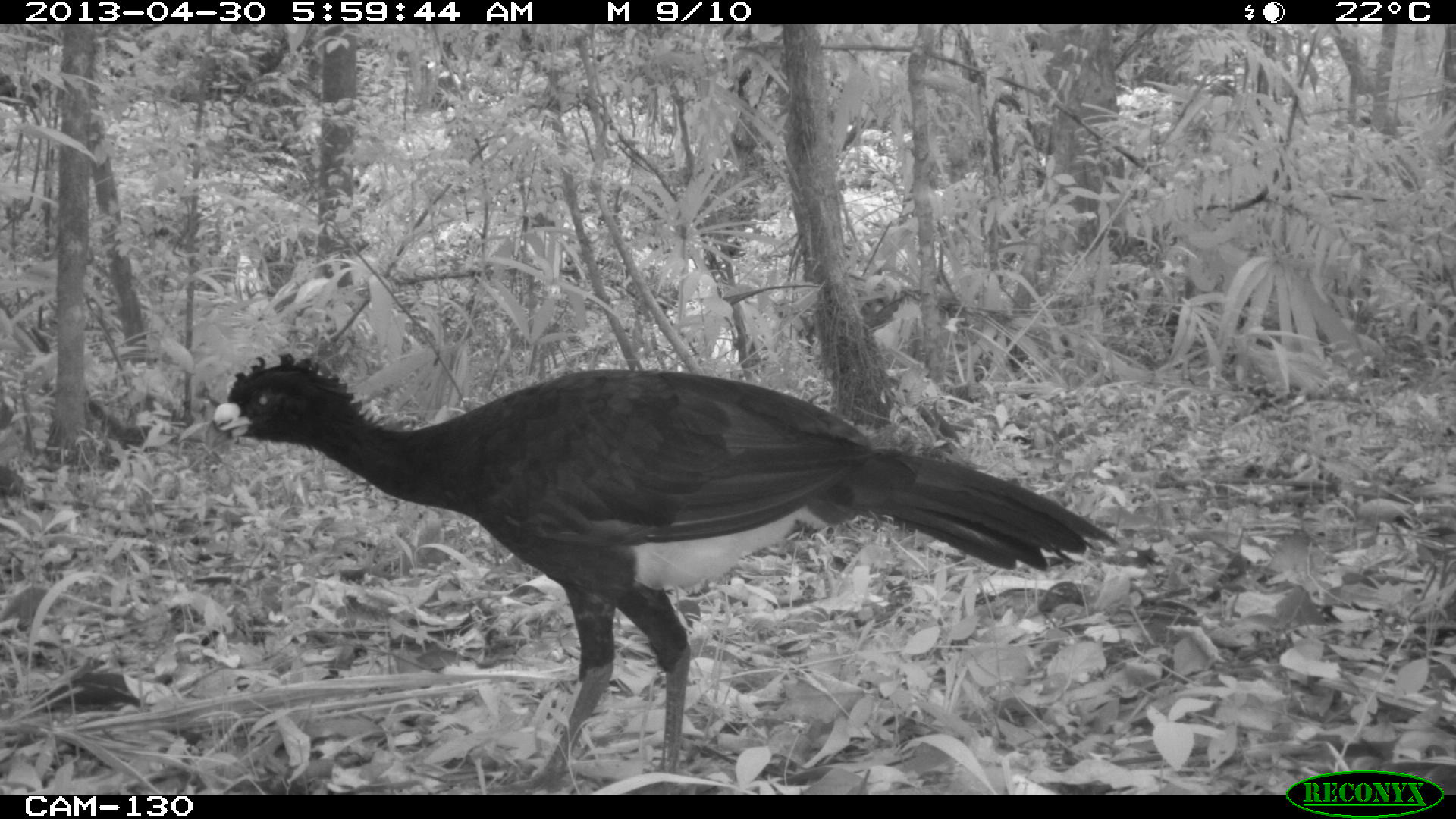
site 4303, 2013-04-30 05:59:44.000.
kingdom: Animalia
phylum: Chordata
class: Aves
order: Galliformes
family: Cracidae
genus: Crax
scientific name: Crax rubra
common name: great curassow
Crax rubra (great curassow), count 2.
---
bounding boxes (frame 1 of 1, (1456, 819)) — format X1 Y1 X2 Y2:
crax rubra: 197 349 1120 793